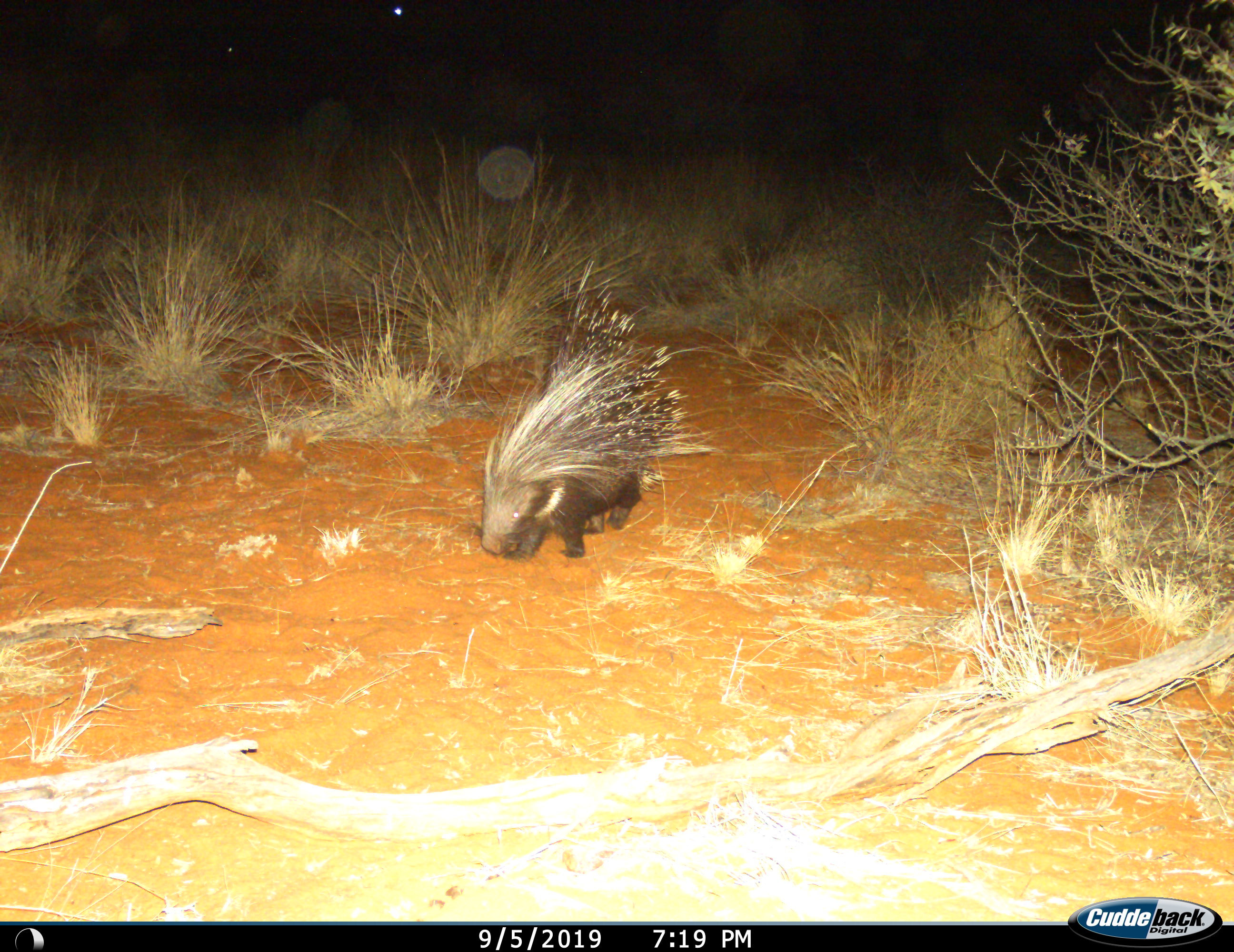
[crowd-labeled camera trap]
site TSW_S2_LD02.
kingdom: Animalia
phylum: Chordata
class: Mammalia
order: Rodentia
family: Hystricidae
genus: Hystrix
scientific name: Hystrix cristata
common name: crested porcupine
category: porcupine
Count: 1.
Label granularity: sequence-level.